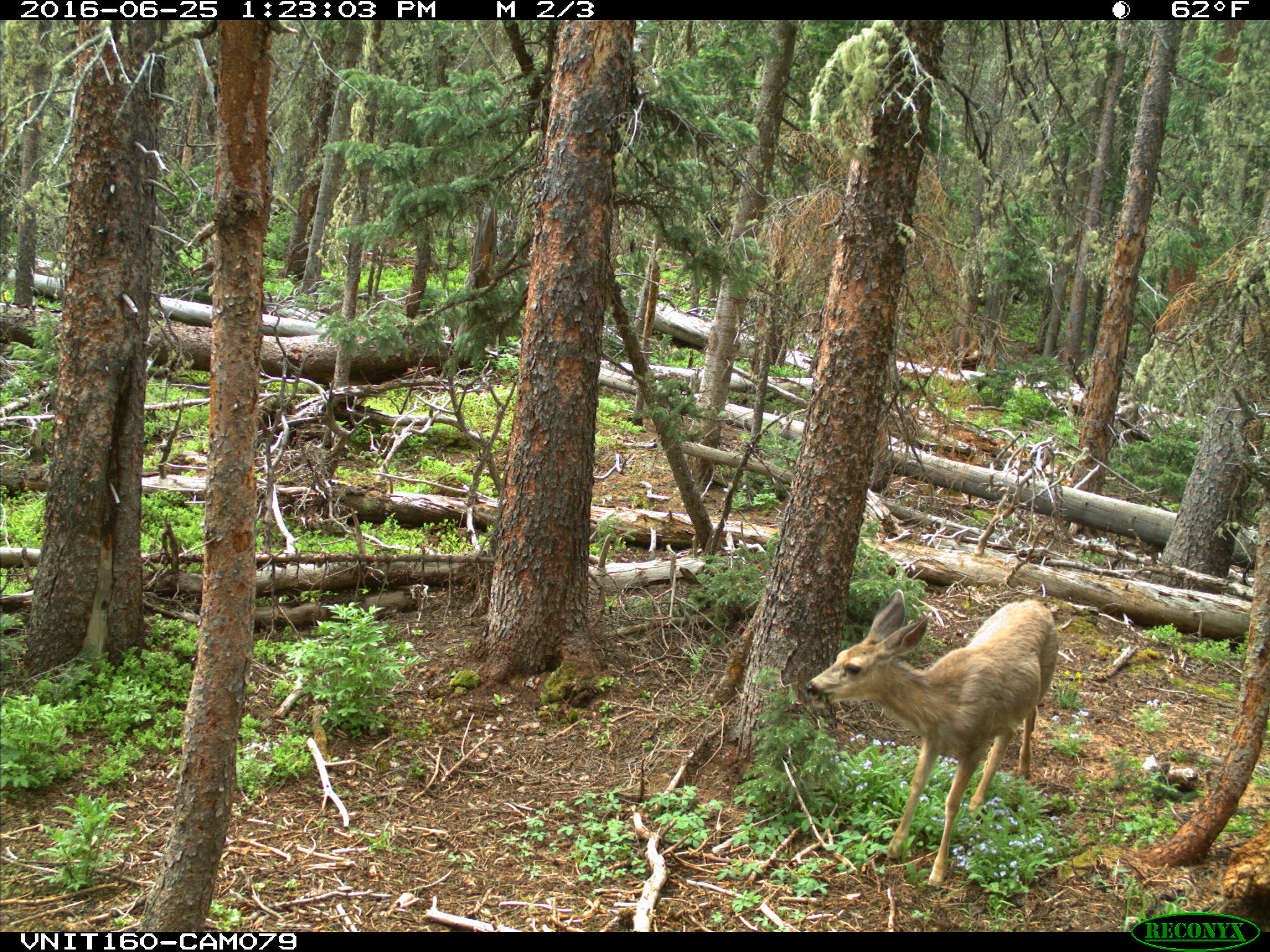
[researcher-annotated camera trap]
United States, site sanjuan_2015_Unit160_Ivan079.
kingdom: Animalia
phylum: Chordata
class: Mammalia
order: Artiodactyla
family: Cervidae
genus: Odocoileus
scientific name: Odocoileus hemionus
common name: mule deer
Odocoileus hemionus (mule deer).